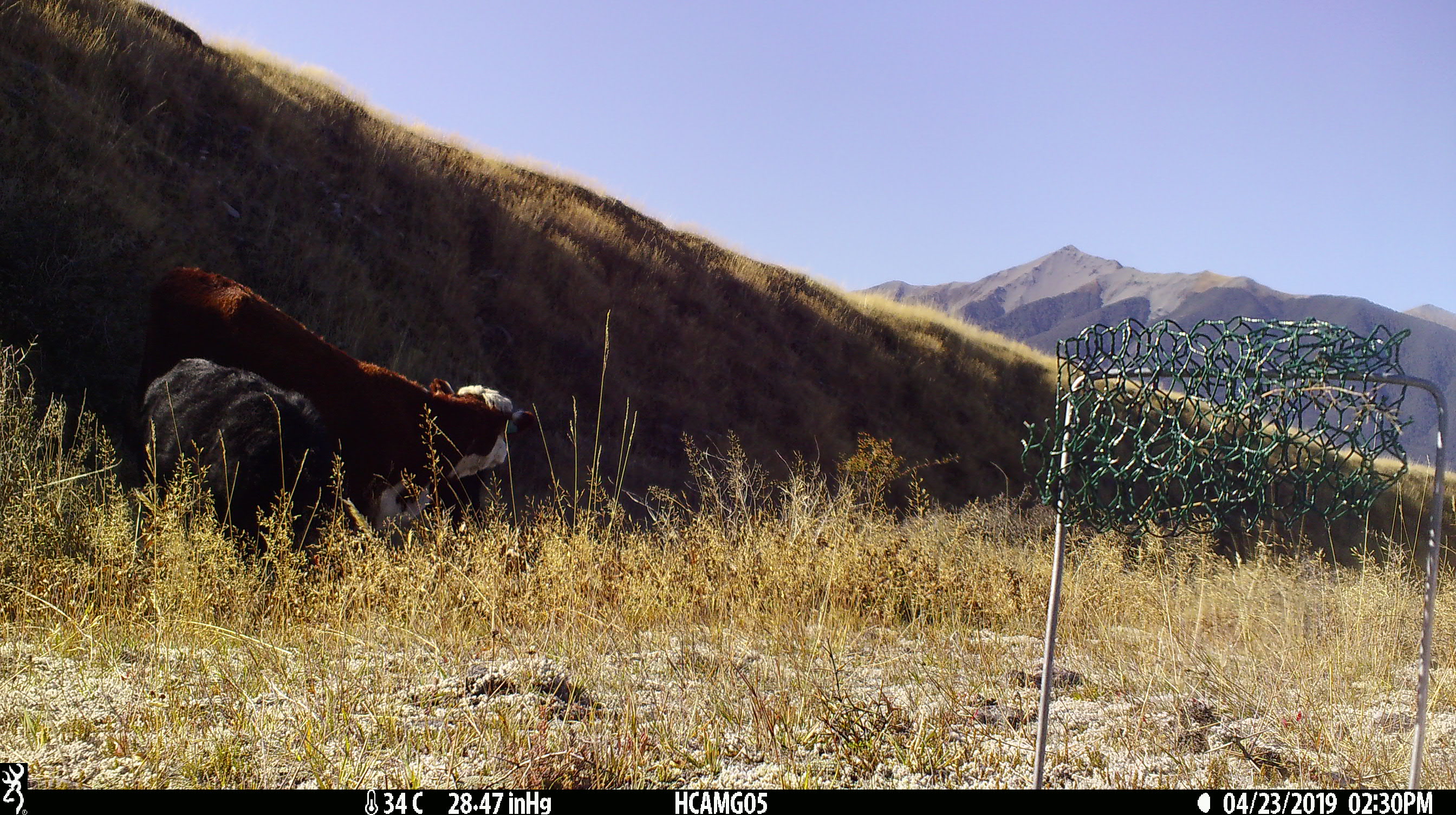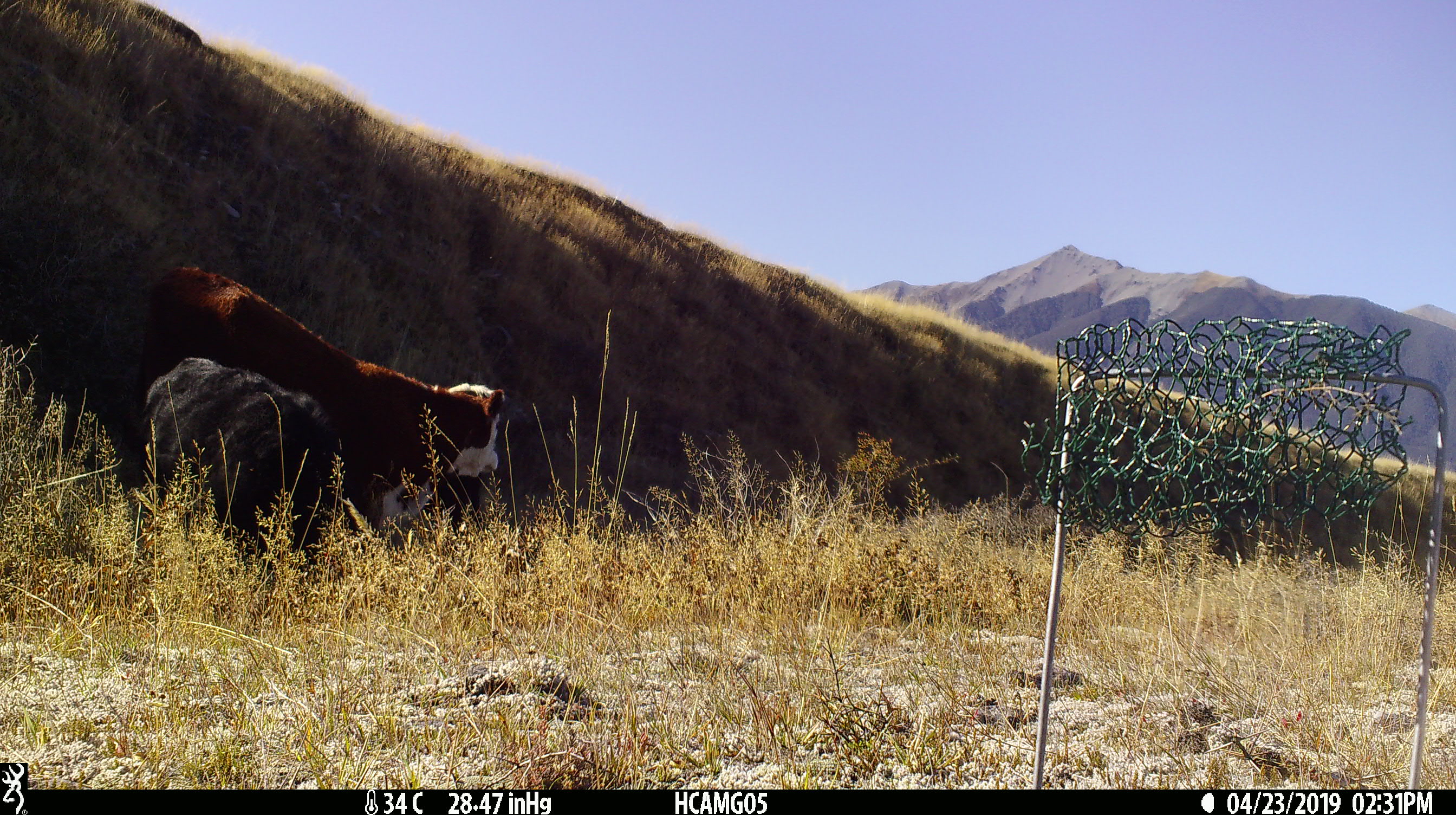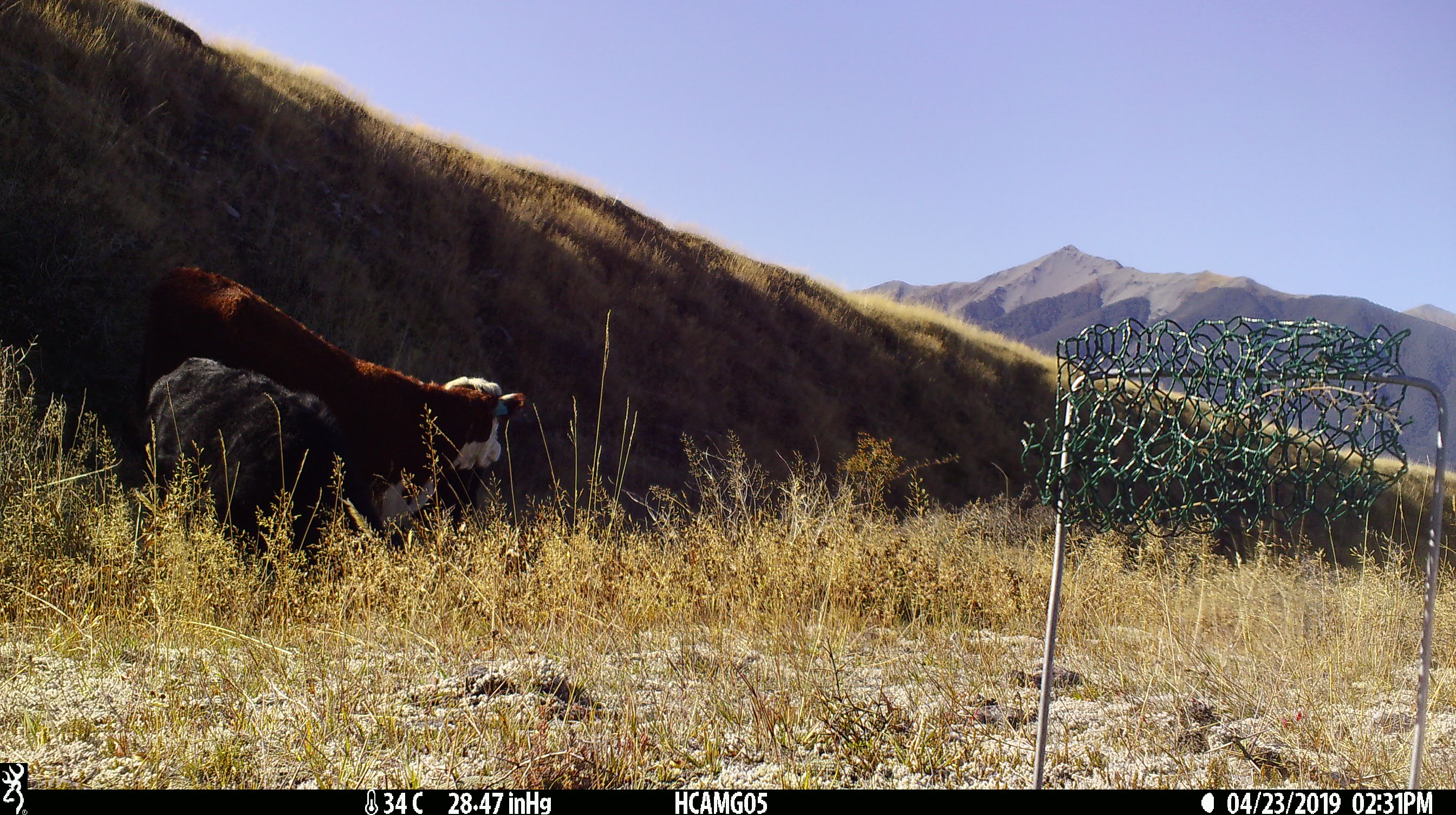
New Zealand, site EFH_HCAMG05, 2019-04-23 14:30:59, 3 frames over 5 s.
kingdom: Animalia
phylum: Chordata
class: Mammalia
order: Artiodactyla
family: Bovidae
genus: Bos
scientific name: Bos taurus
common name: domestic cow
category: cow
Cow (domestic cow) (Bos taurus).